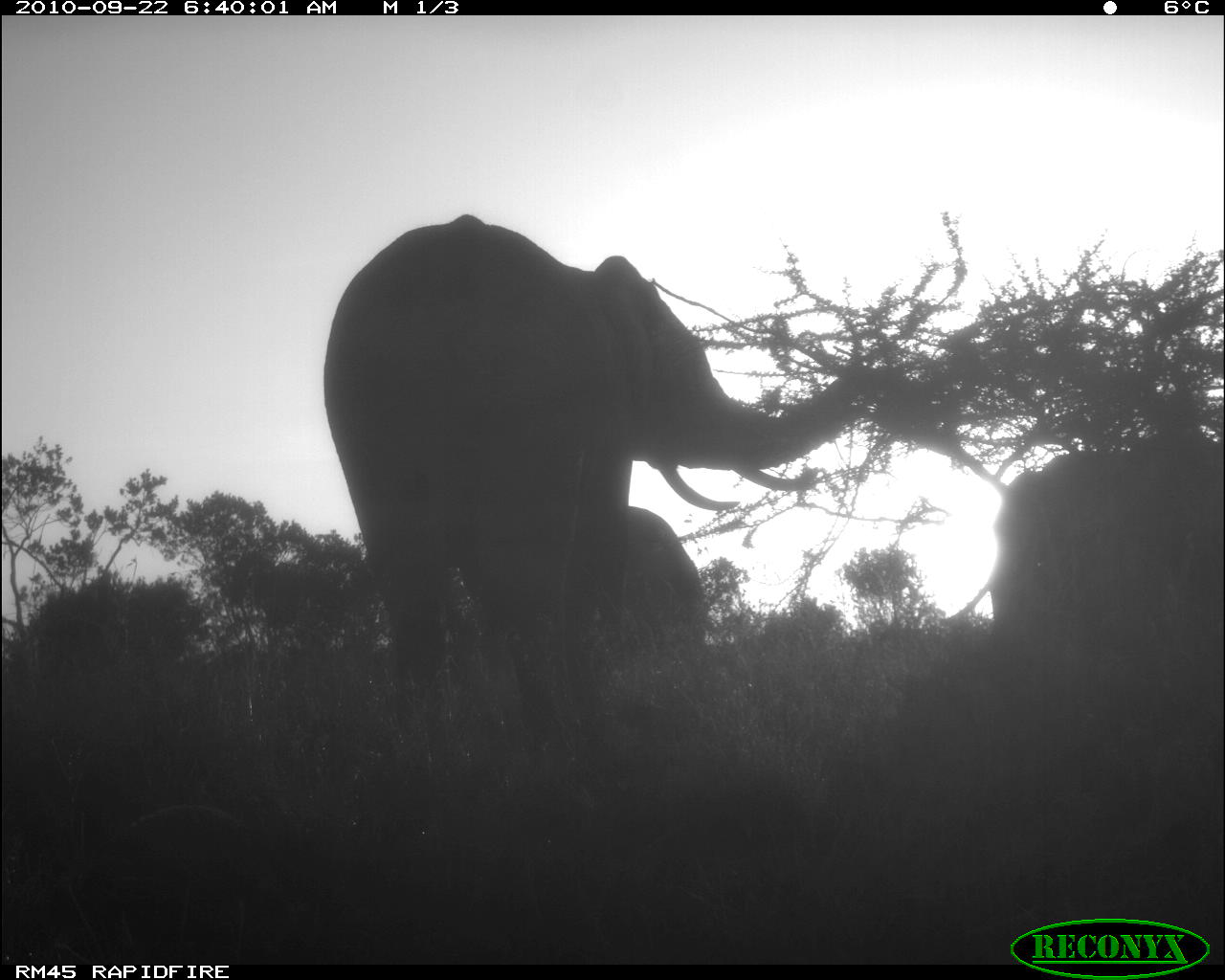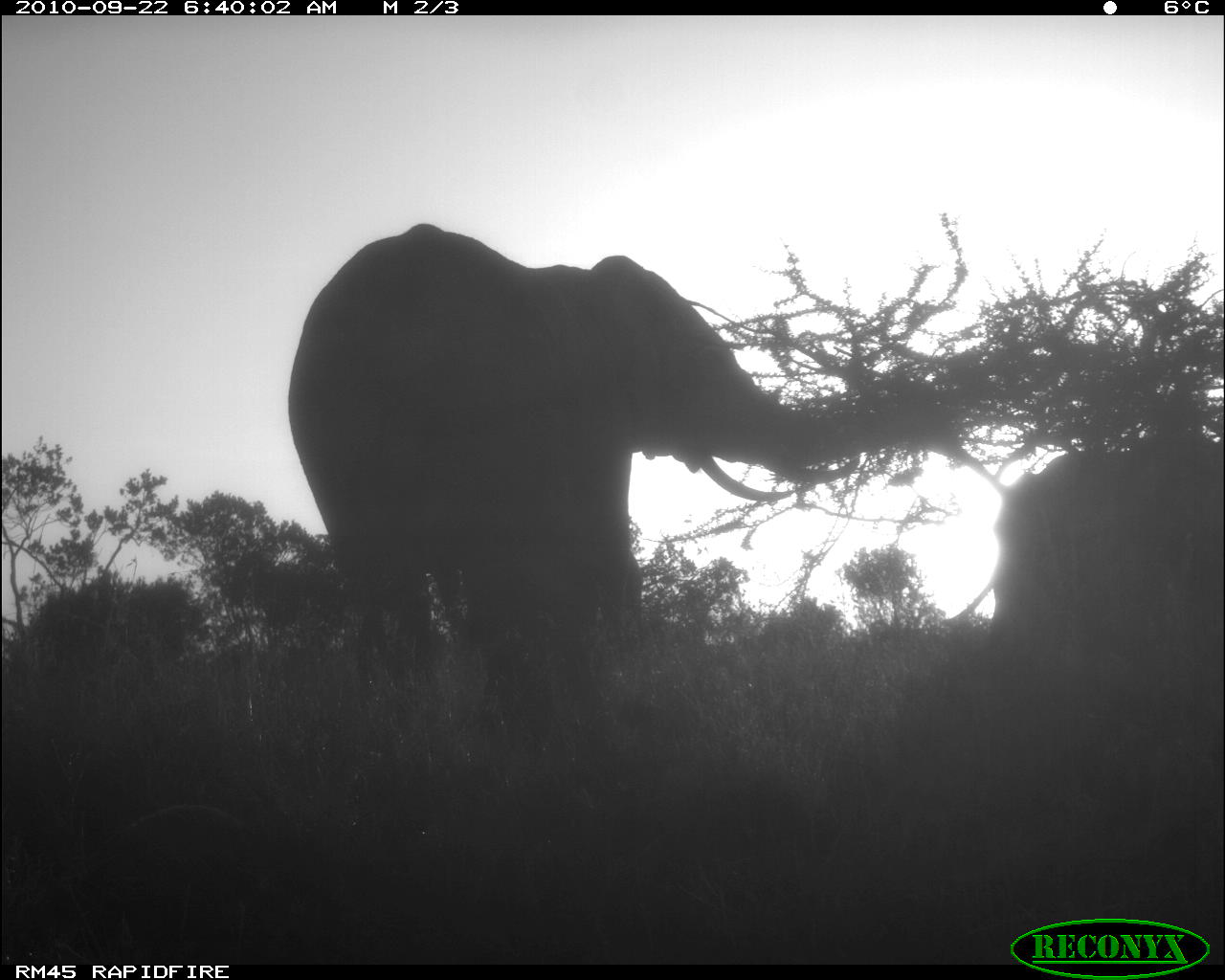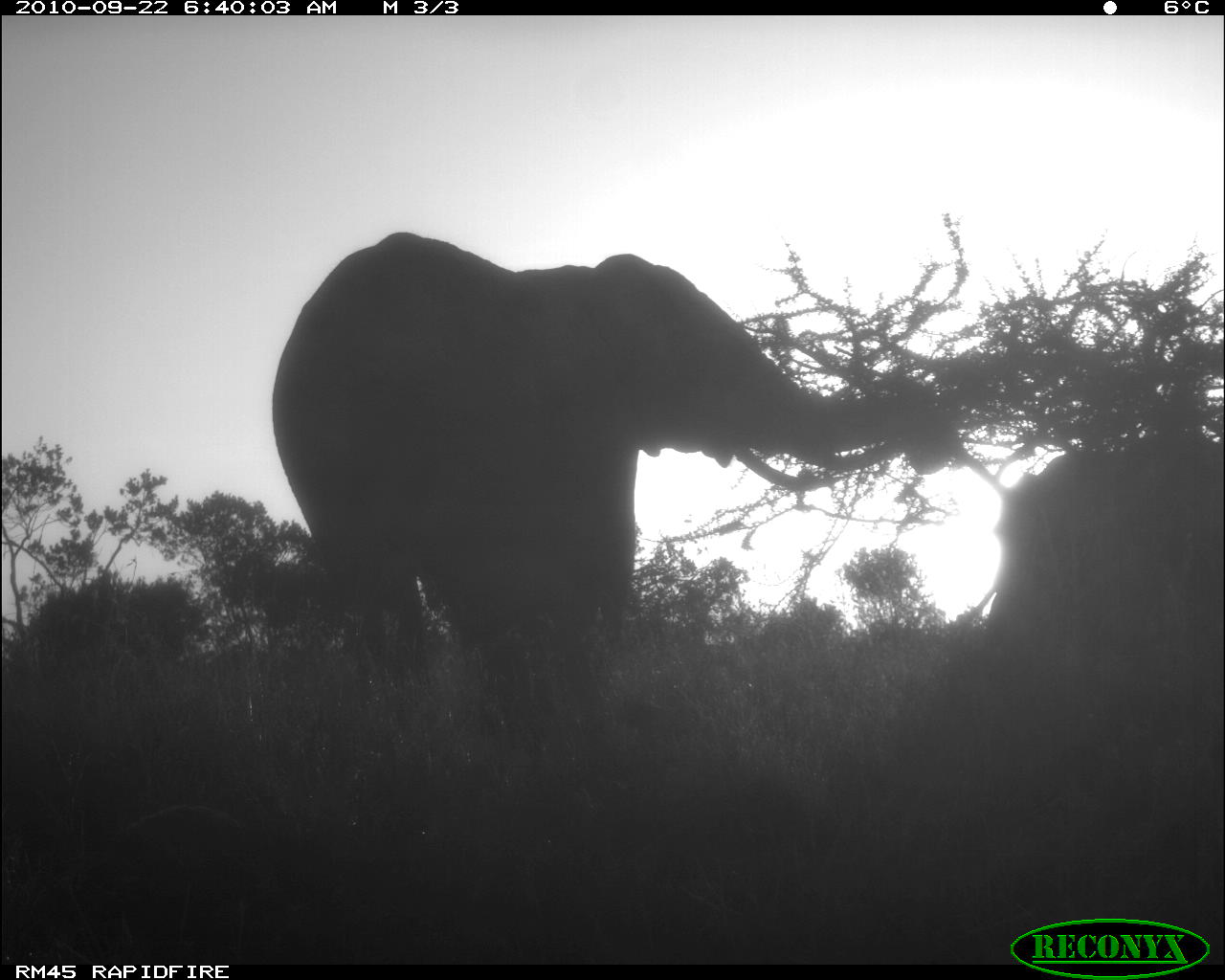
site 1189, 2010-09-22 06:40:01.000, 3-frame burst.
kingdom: Animalia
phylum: Chordata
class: Mammalia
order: Proboscidea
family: Elephantidae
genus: Loxodonta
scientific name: Loxodonta africana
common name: african bush elephant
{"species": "Loxodonta africana (african bush elephant)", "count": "3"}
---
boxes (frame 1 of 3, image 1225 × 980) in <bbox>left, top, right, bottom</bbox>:
loxodonta africana: <bbox>320, 212, 866, 765</bbox>; <bbox>985, 428, 1225, 671</bbox>; <bbox>561, 506, 703, 673</bbox>